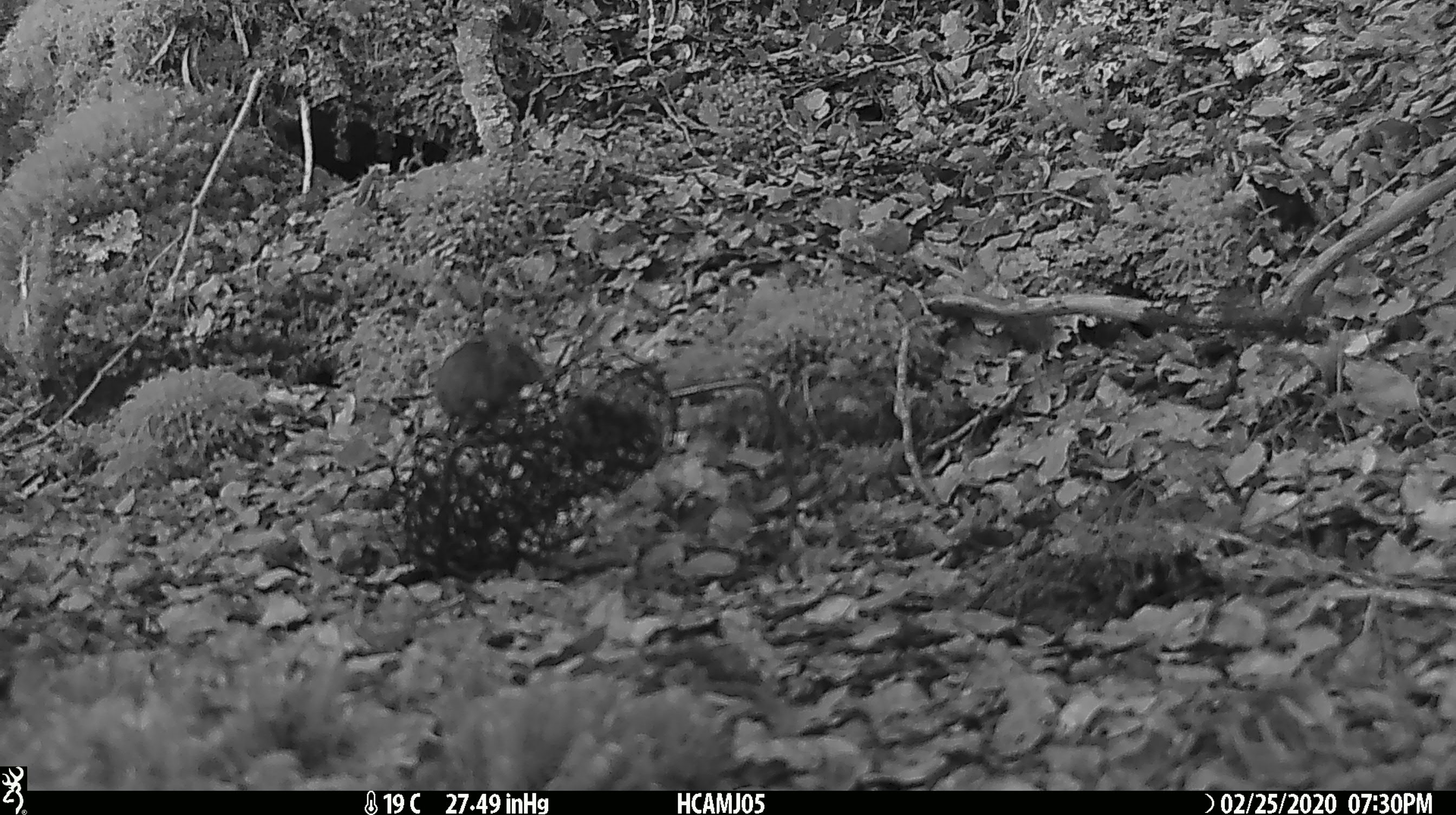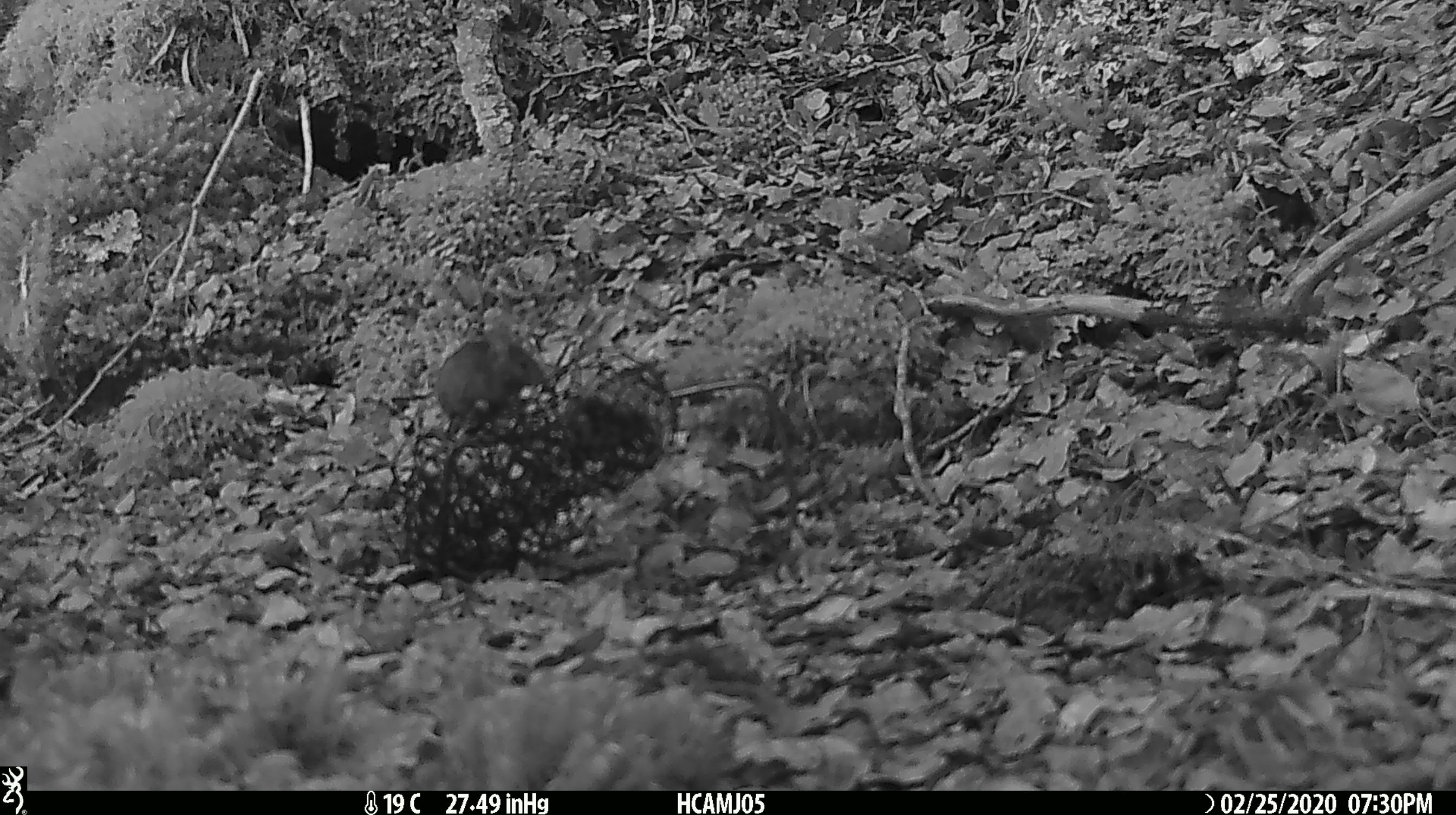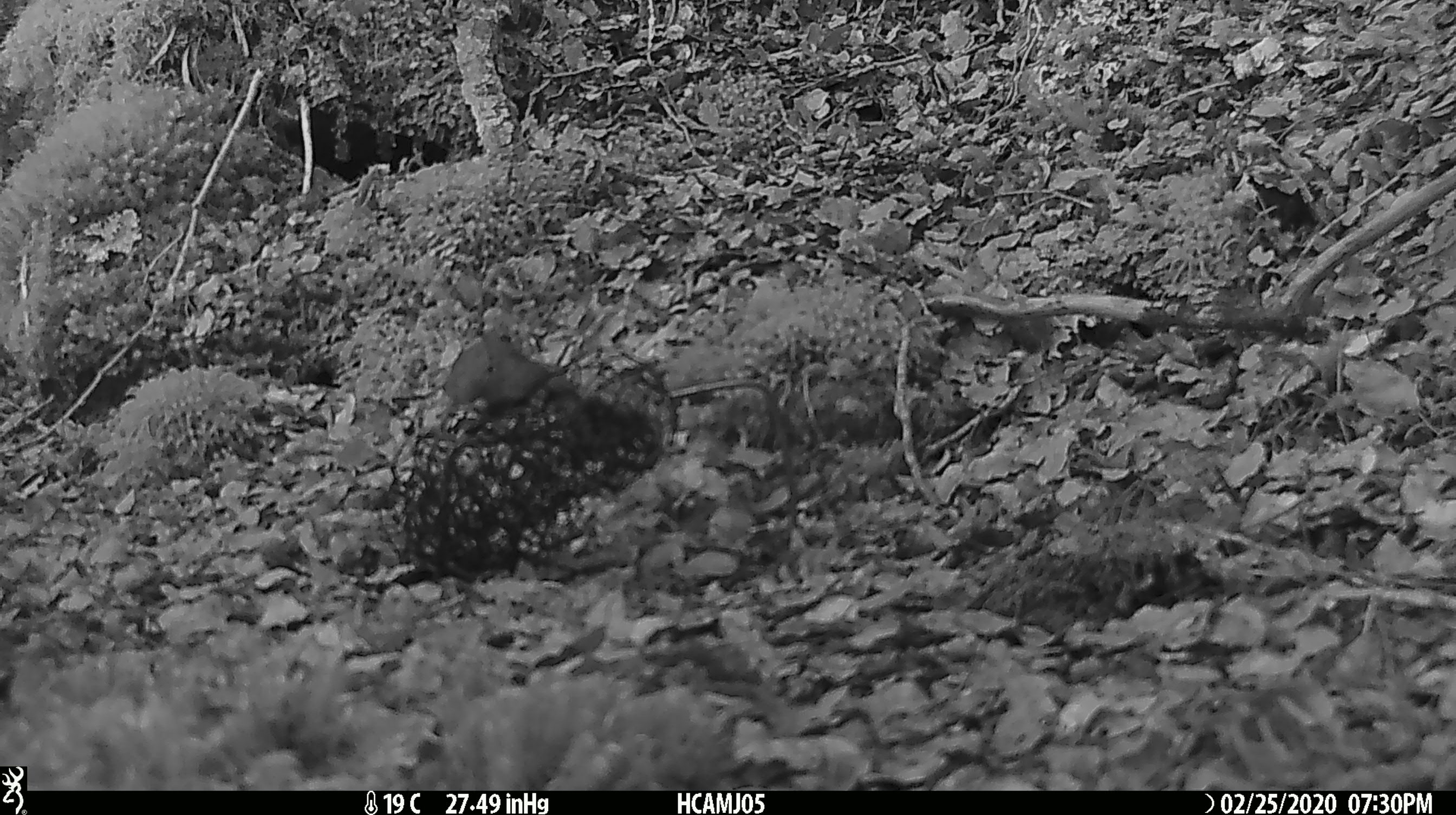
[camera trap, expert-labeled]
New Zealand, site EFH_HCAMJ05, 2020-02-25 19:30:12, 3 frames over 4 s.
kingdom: Animalia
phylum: Chordata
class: Mammalia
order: Rodentia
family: Muridae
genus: Mus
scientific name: Mus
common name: mouse